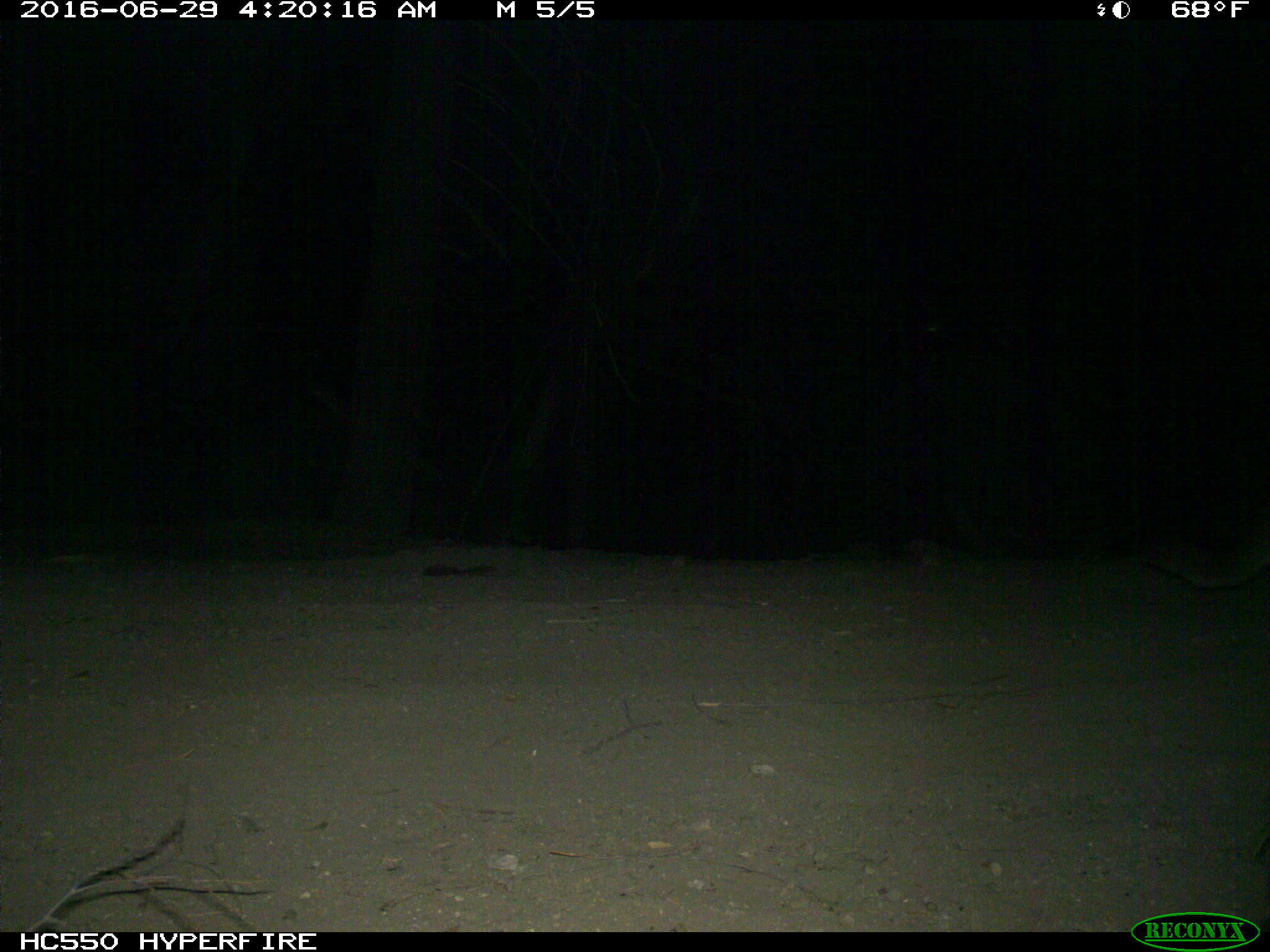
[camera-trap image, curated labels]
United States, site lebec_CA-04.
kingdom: Animalia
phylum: Chordata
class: Mammalia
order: Carnivora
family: Felidae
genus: Puma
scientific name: Puma concolor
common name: mountain lion